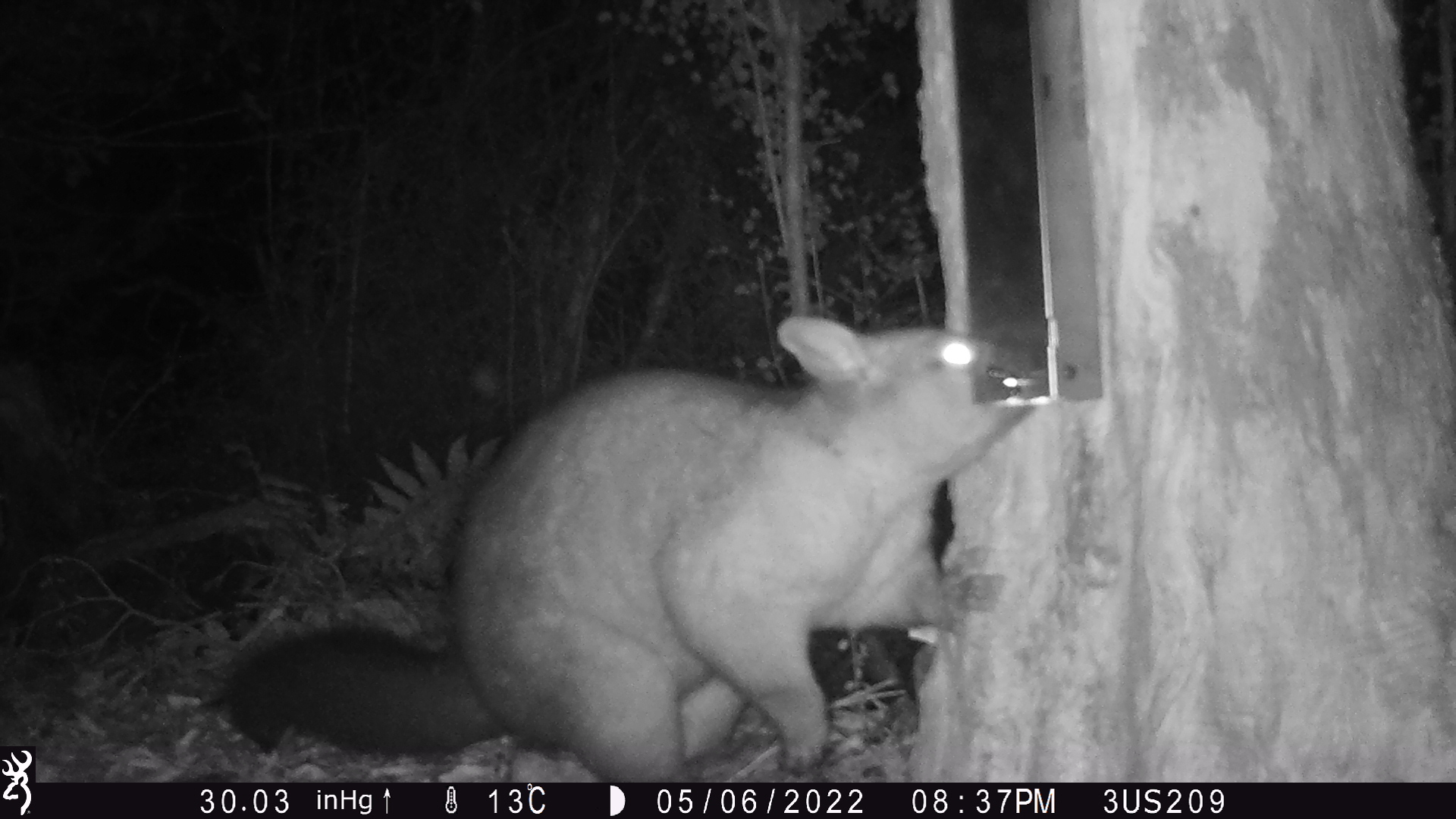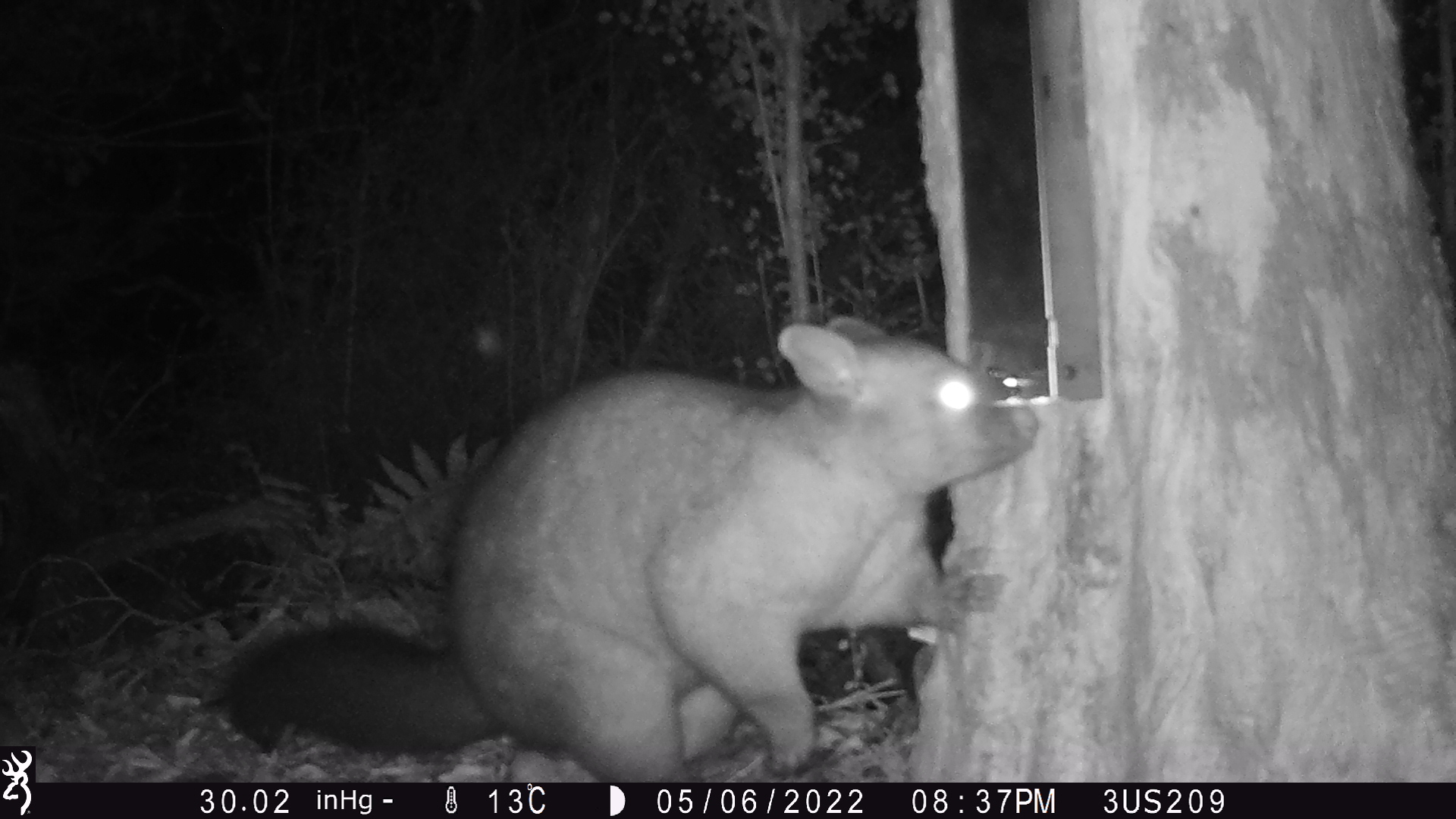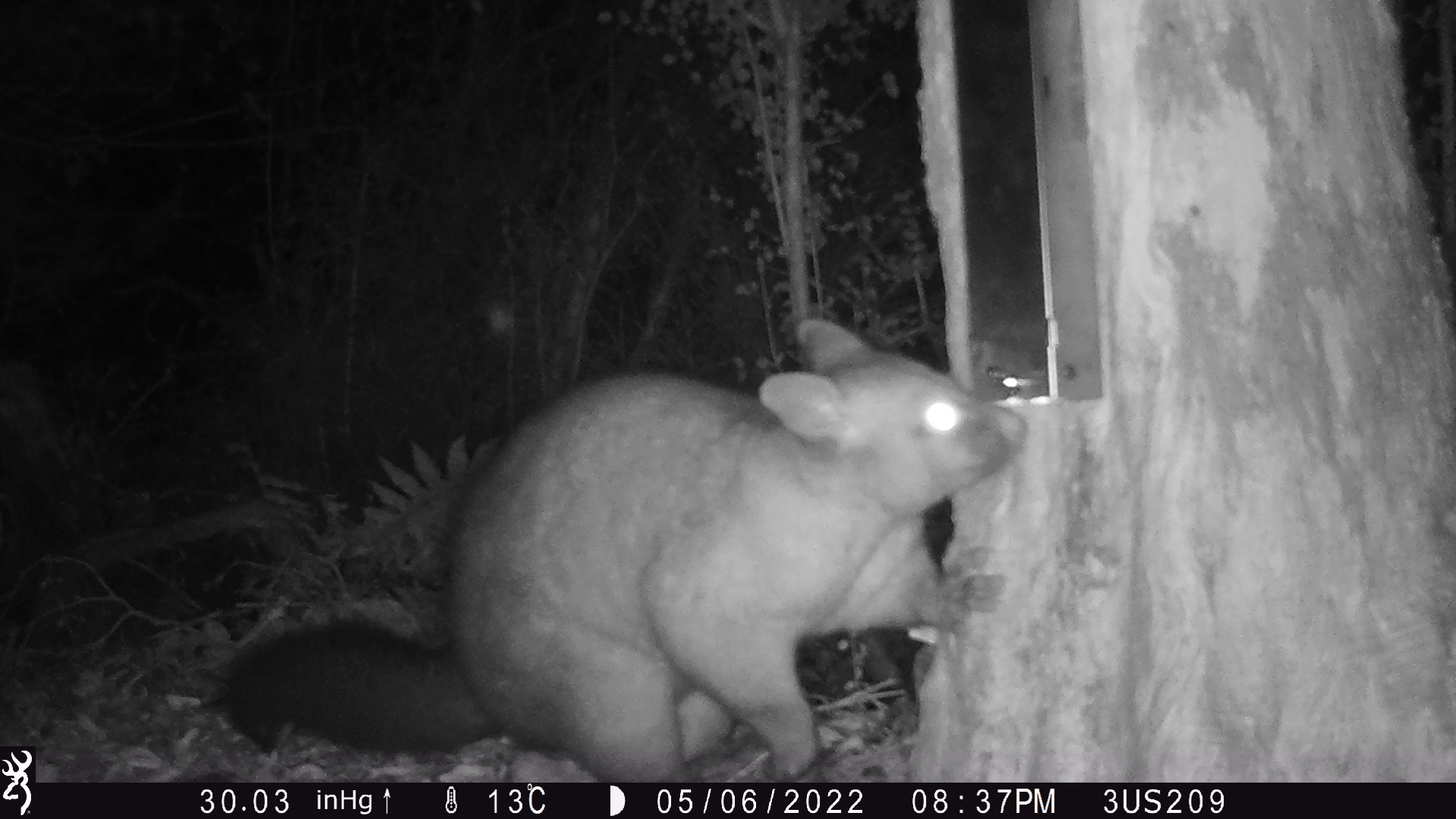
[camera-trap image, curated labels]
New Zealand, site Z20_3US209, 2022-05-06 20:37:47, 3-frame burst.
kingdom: Animalia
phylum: Chordata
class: Mammalia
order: Diprotodontia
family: Phalangeridae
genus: Trichosurus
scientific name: Trichosurus vulpecula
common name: common brushtail possum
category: possum